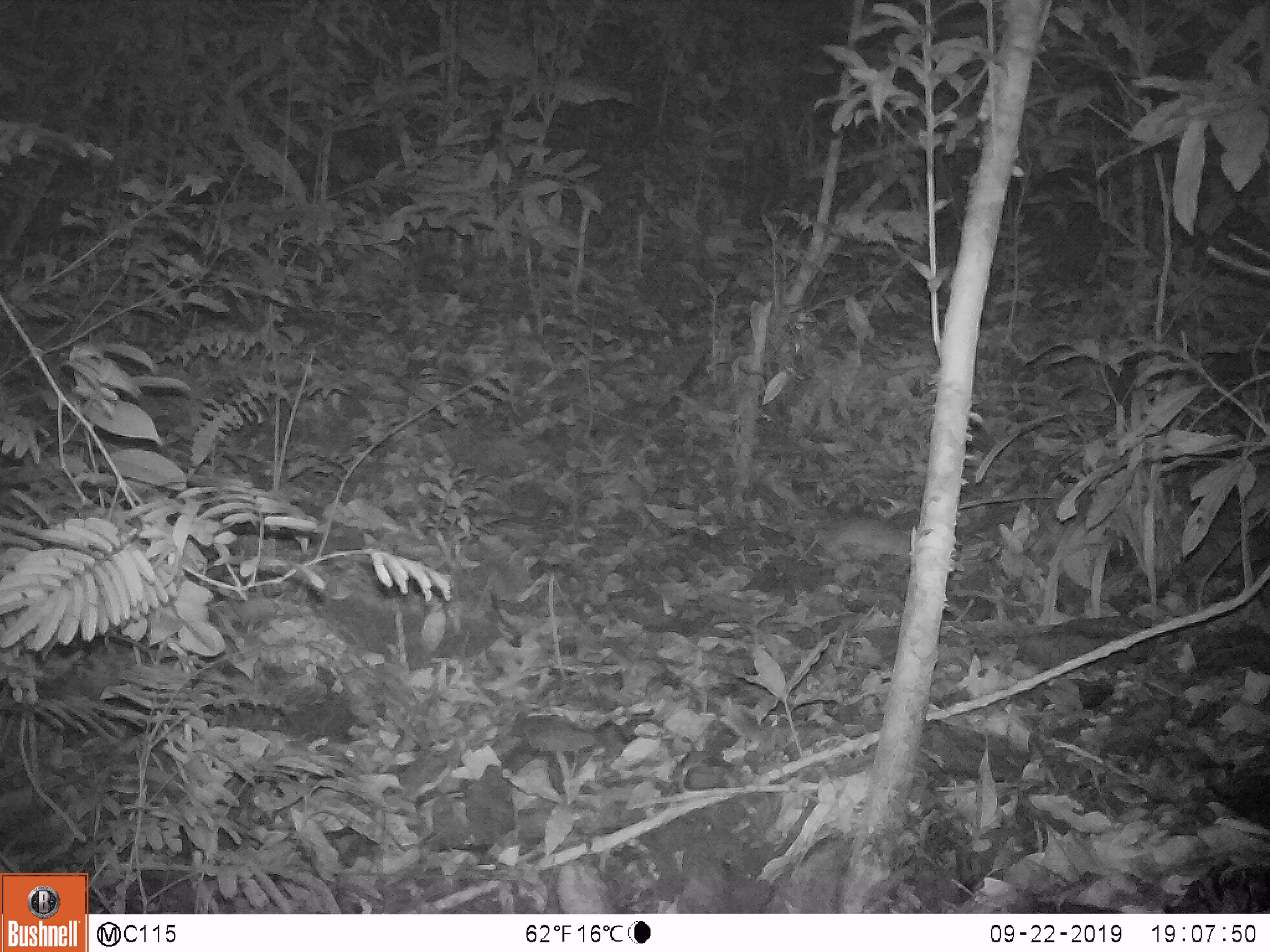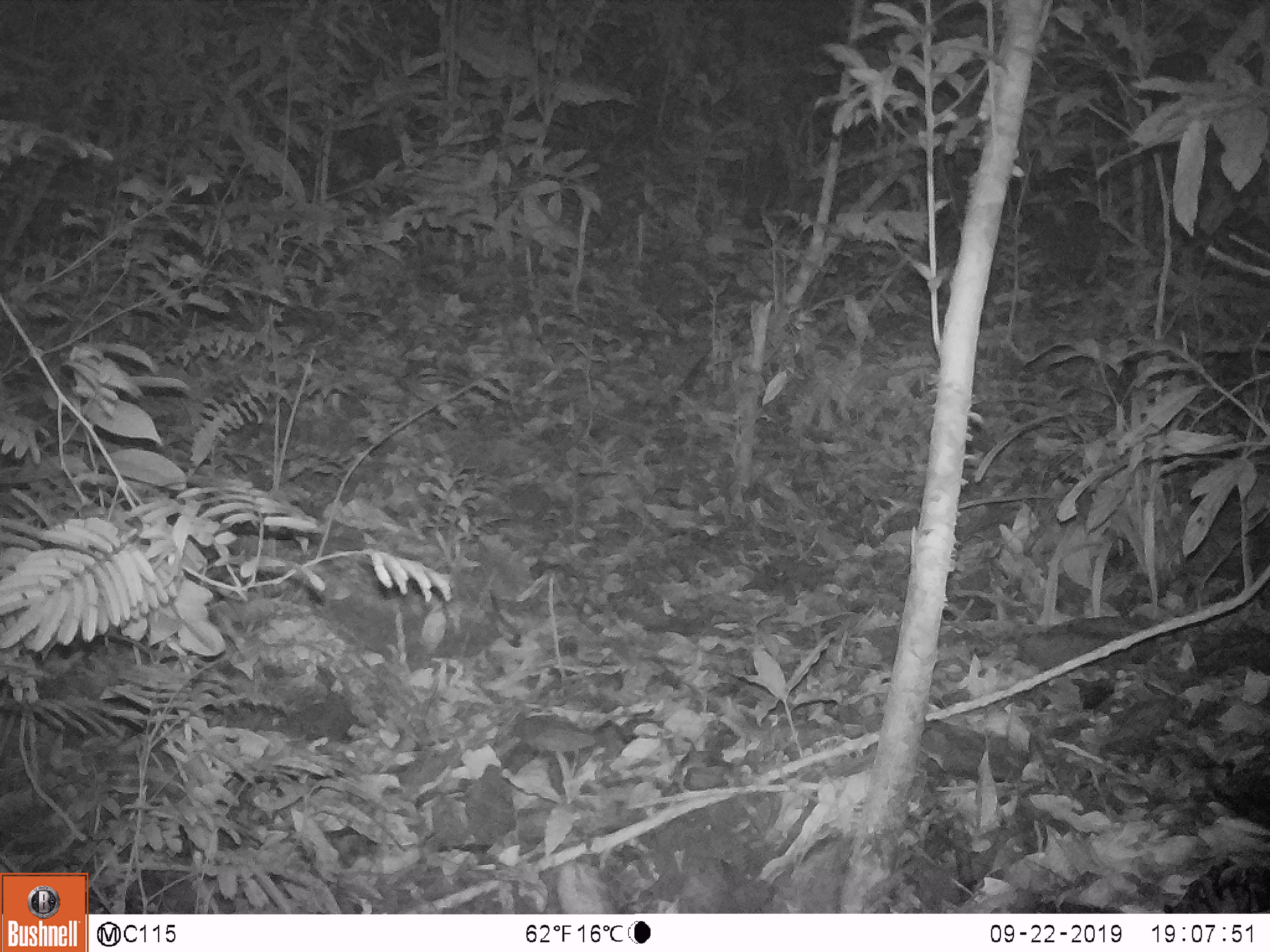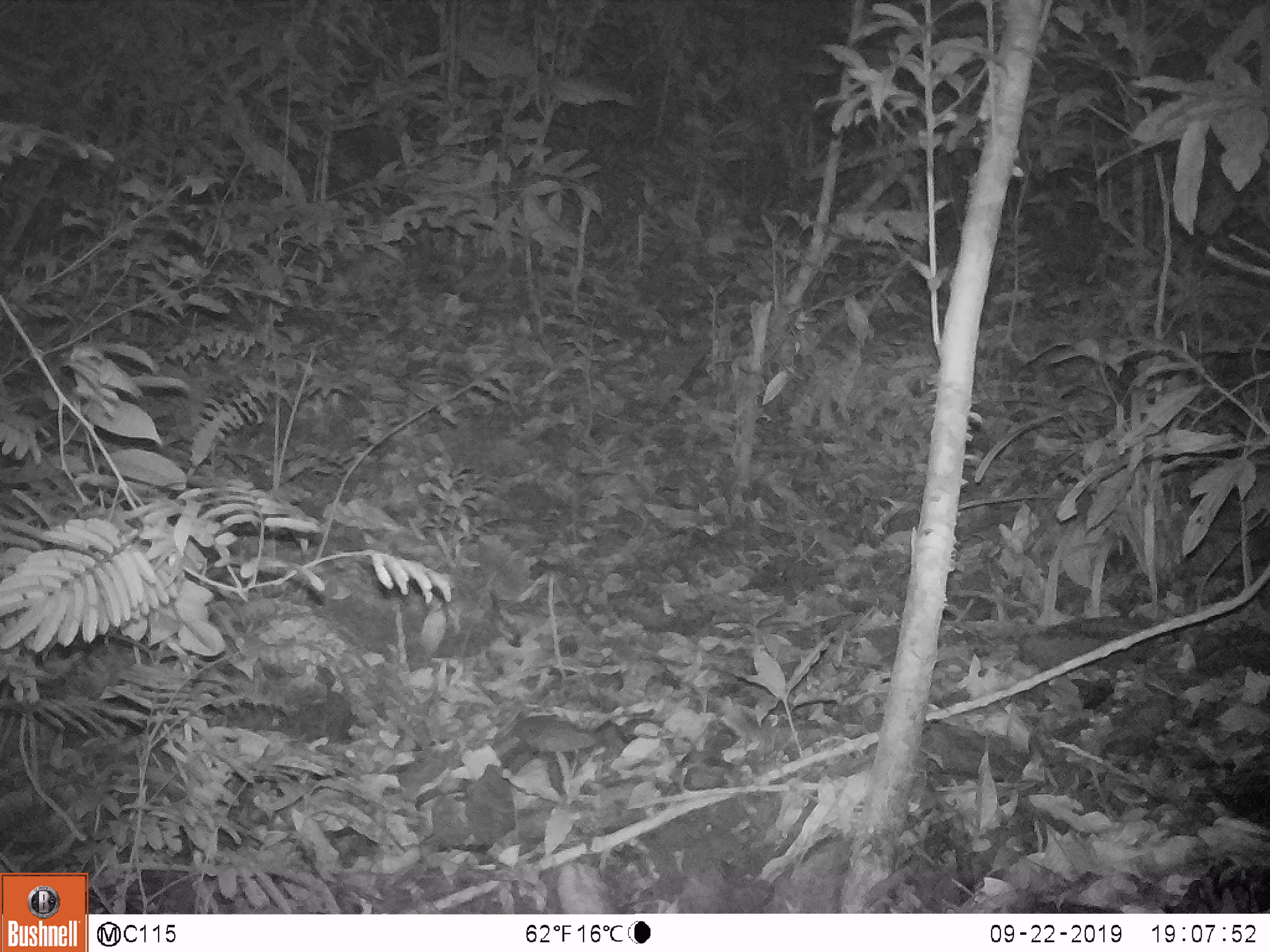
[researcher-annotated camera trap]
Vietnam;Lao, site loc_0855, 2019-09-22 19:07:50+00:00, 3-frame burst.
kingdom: Animalia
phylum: Chordata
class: Mammalia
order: Rodentia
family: Muridae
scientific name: Muridae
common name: old-world mice and rats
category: unidentified murid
Unidentified murid (old-world mice and rats) (Muridae). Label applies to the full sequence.